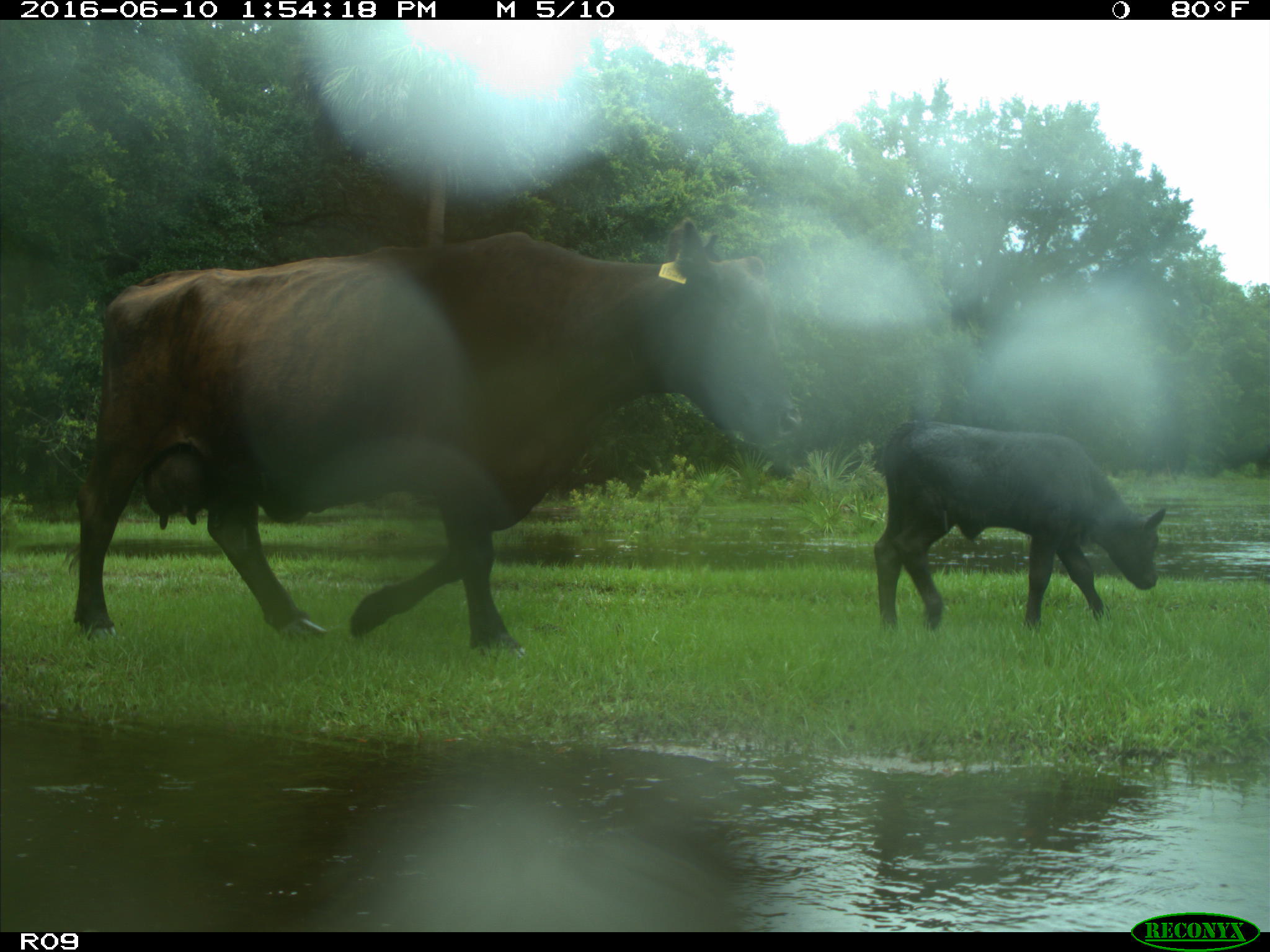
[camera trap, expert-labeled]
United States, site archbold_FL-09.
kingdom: Animalia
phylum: Chordata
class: Mammalia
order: Artiodactyla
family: Bovidae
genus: Bos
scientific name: Bos taurus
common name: domestic cow